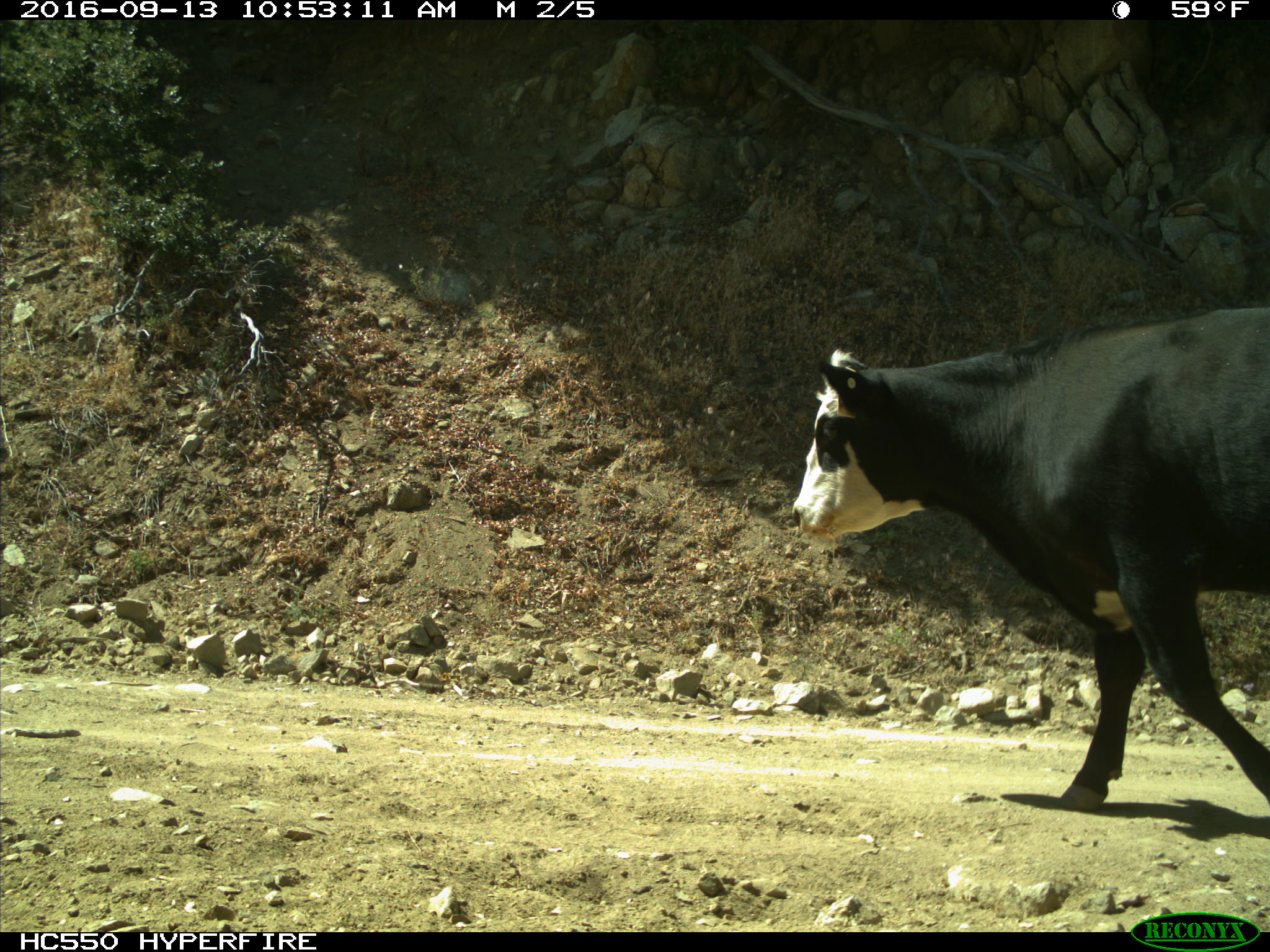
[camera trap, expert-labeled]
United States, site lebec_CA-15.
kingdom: Animalia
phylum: Chordata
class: Mammalia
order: Artiodactyla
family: Bovidae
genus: Bos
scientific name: Bos taurus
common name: domestic cow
Bos taurus (domestic cow).